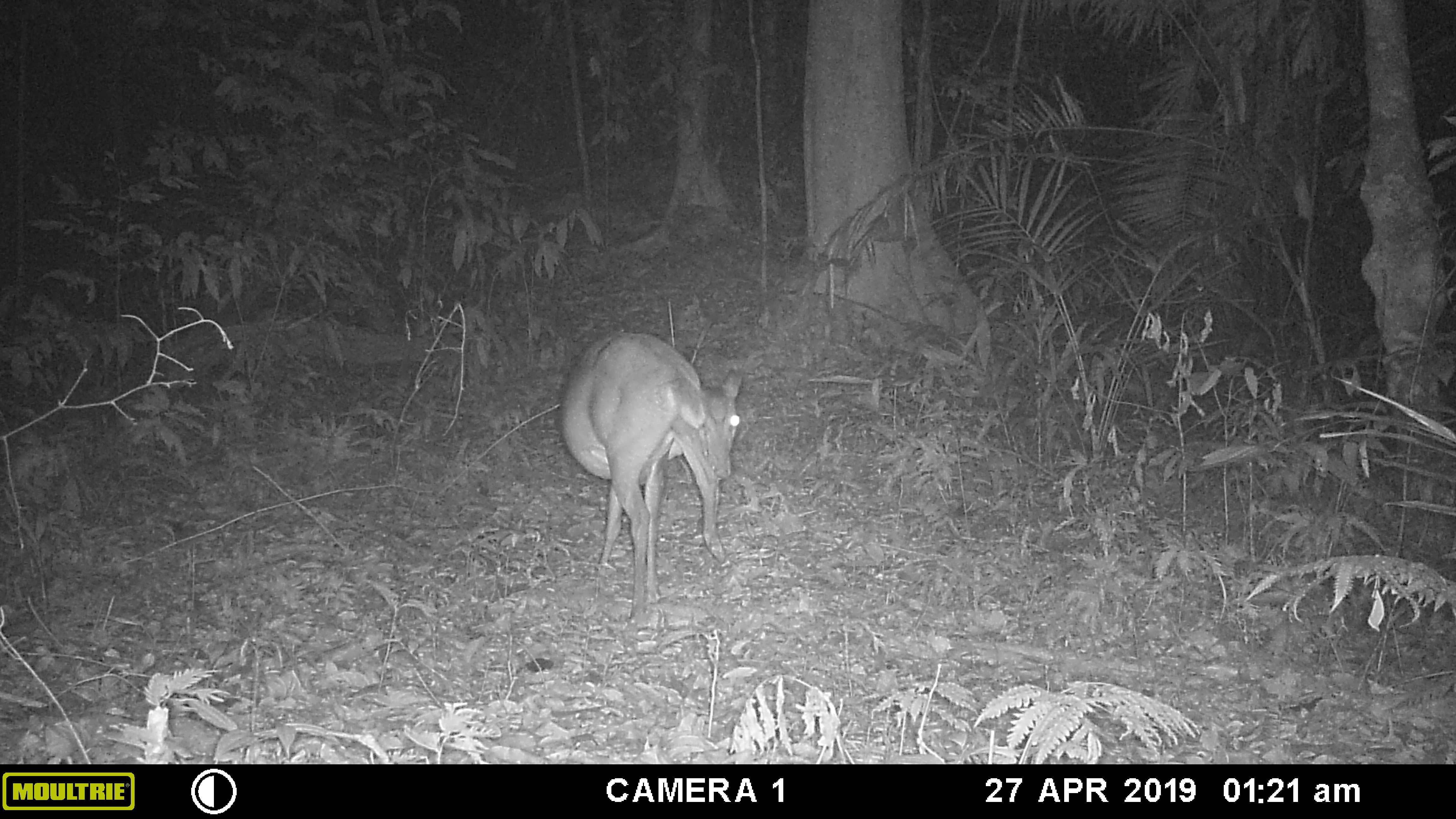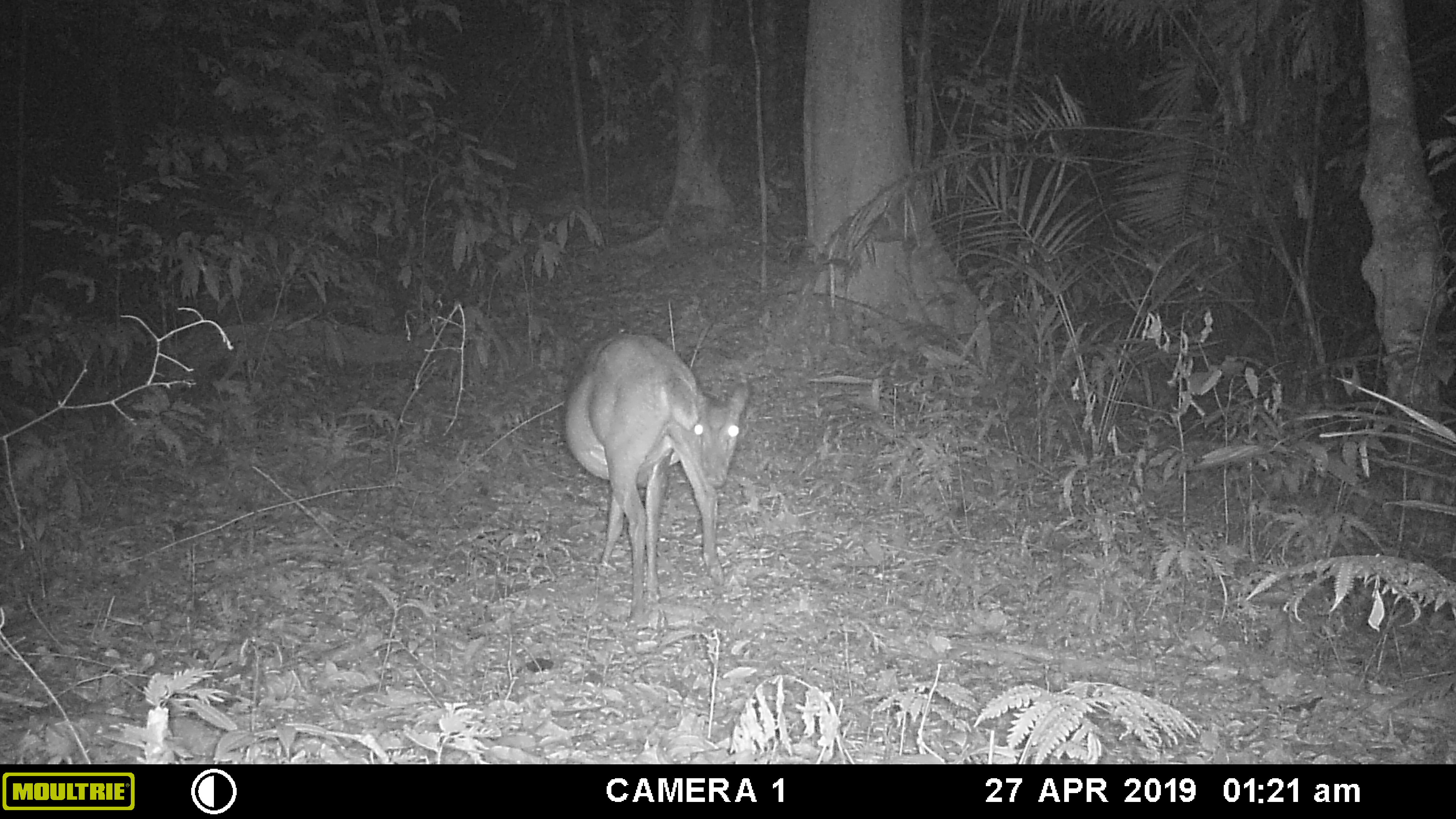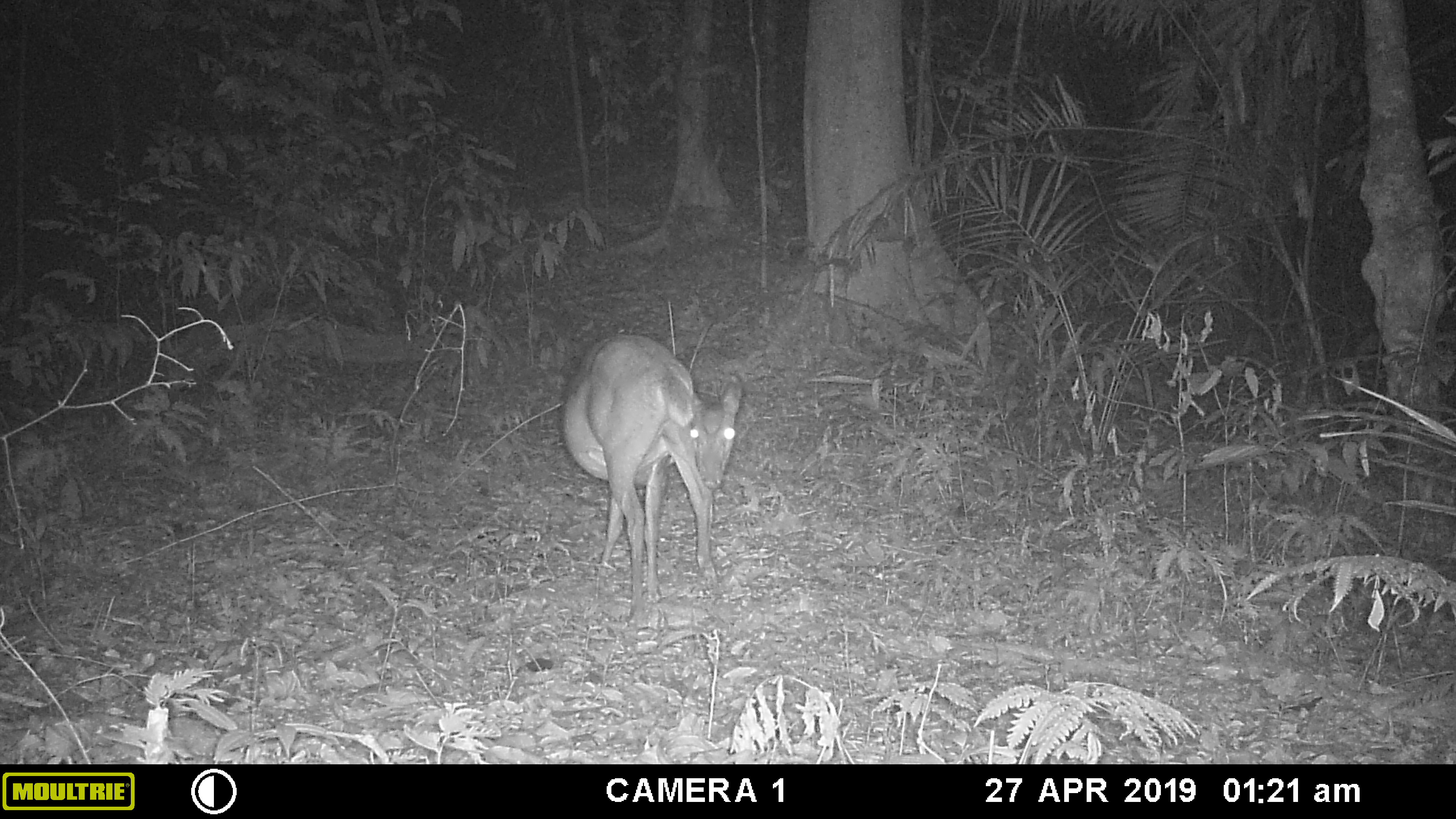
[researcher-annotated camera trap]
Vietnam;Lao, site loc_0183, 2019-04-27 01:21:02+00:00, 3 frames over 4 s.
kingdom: Animalia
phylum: Chordata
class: Mammalia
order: Artiodactyla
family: Cervidae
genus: Muntiacus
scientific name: Muntiacus vuquangensis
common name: large-antlered muntjac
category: large antlered muntjac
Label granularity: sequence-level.